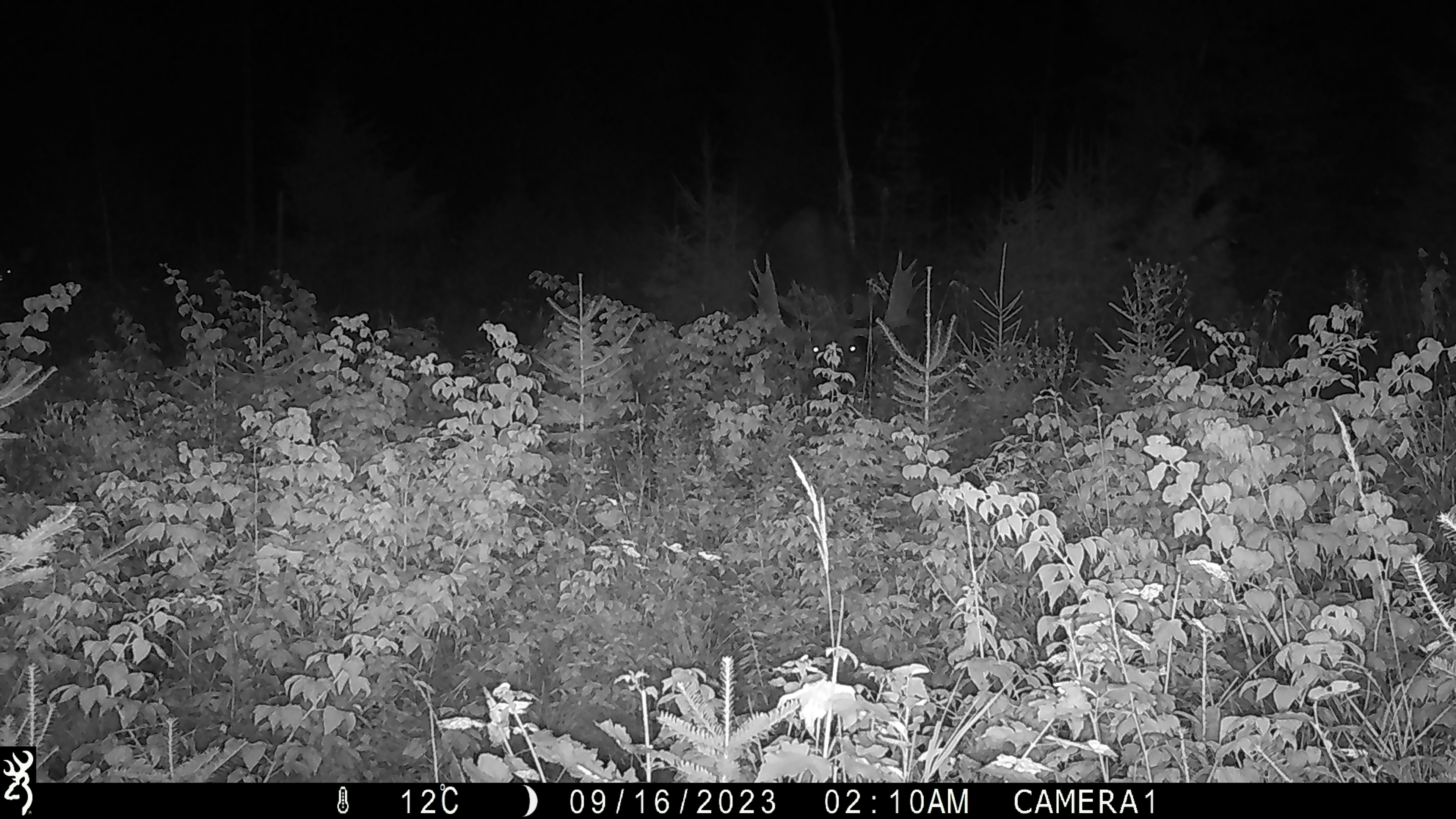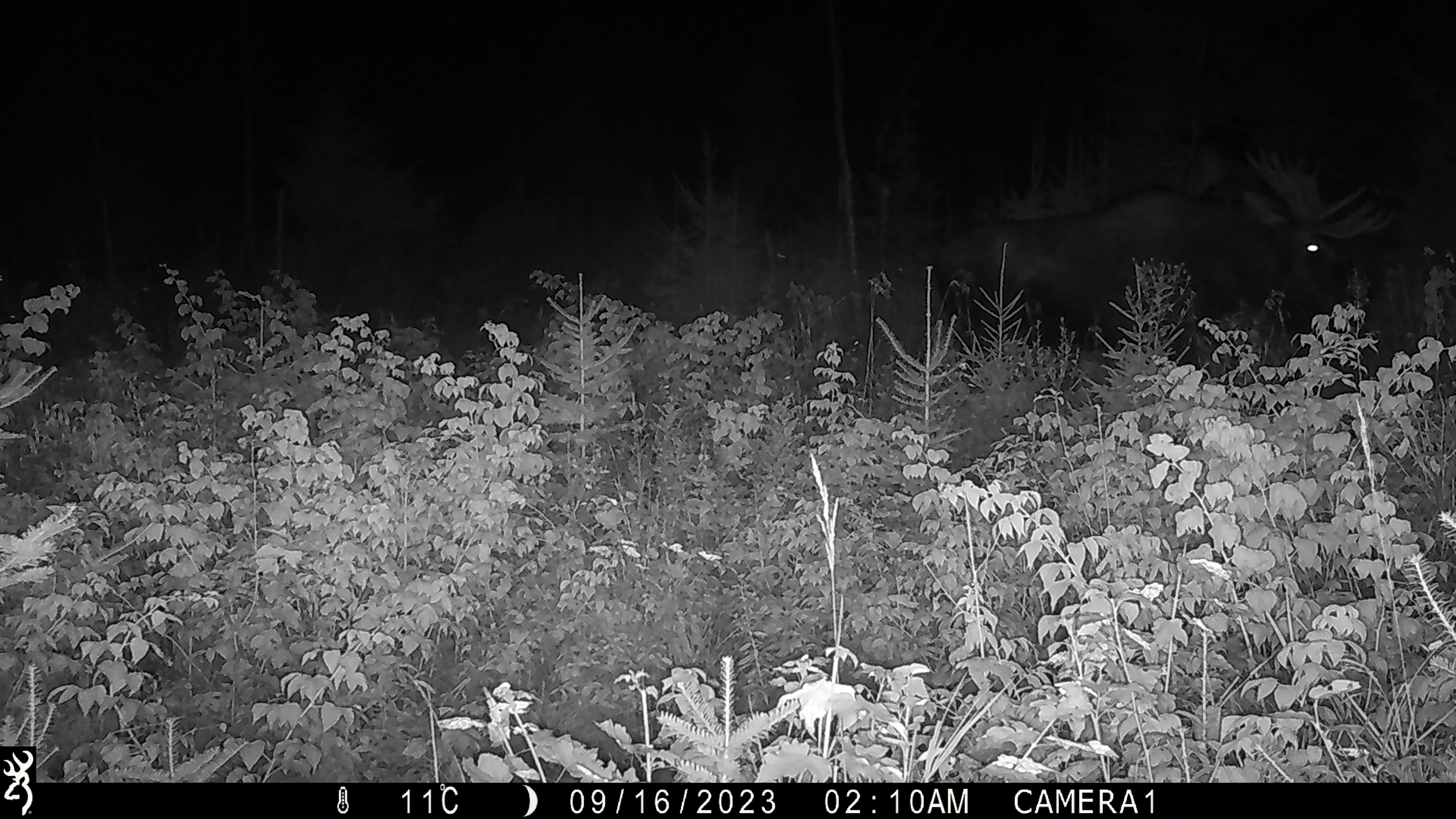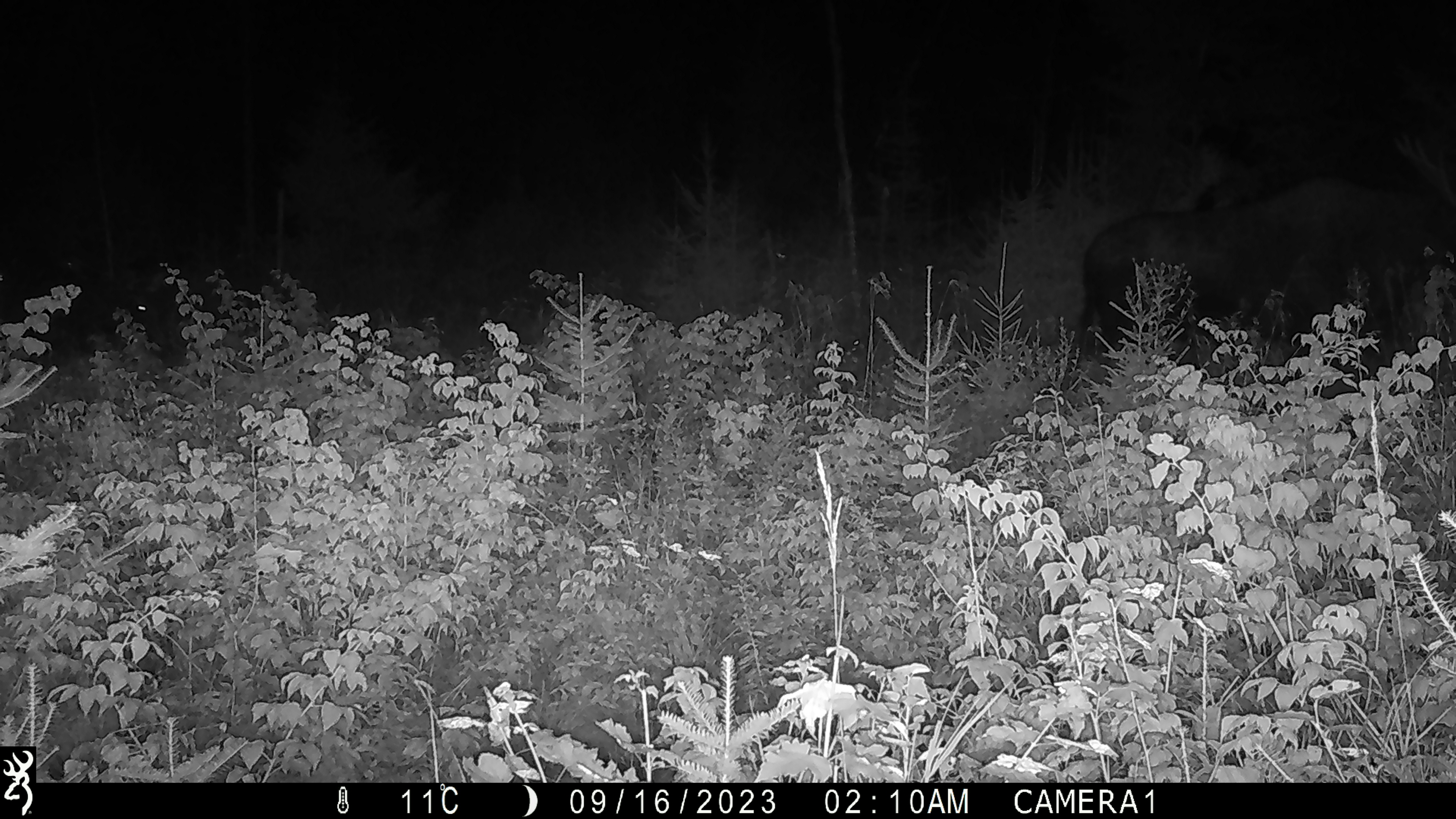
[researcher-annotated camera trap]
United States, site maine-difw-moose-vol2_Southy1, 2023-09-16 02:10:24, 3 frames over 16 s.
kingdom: Animalia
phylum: Chordata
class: Mammalia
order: Artiodactyla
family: Cervidae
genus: Alces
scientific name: Alces alces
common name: moose